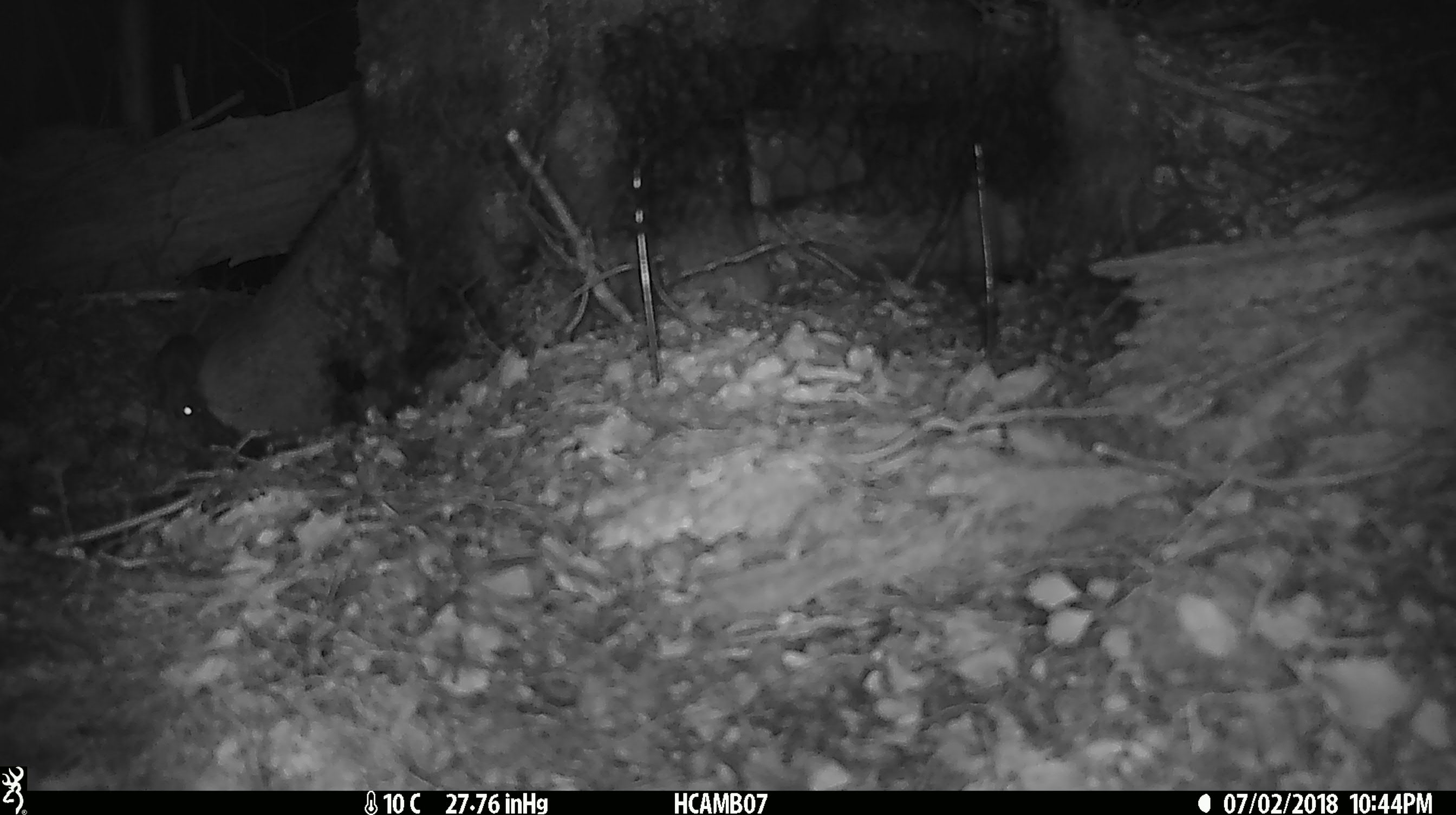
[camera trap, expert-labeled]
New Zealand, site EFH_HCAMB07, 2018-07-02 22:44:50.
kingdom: Animalia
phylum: Chordata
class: Mammalia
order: Rodentia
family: Muridae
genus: Mus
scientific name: Mus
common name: mouse